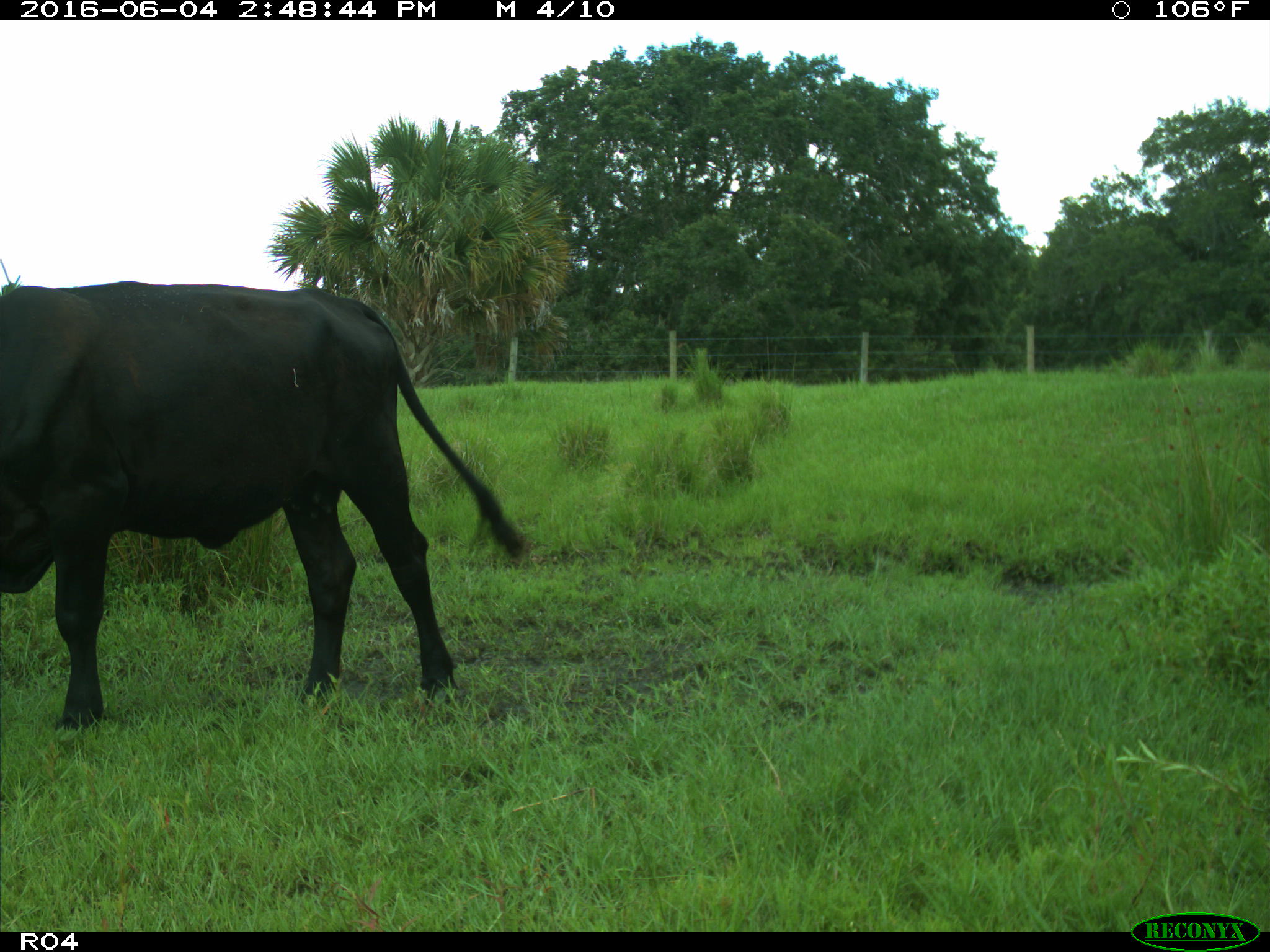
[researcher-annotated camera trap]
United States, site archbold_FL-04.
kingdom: Animalia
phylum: Chordata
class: Mammalia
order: Artiodactyla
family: Bovidae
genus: Bos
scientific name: Bos taurus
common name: domestic cow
Bos taurus (domestic cow).